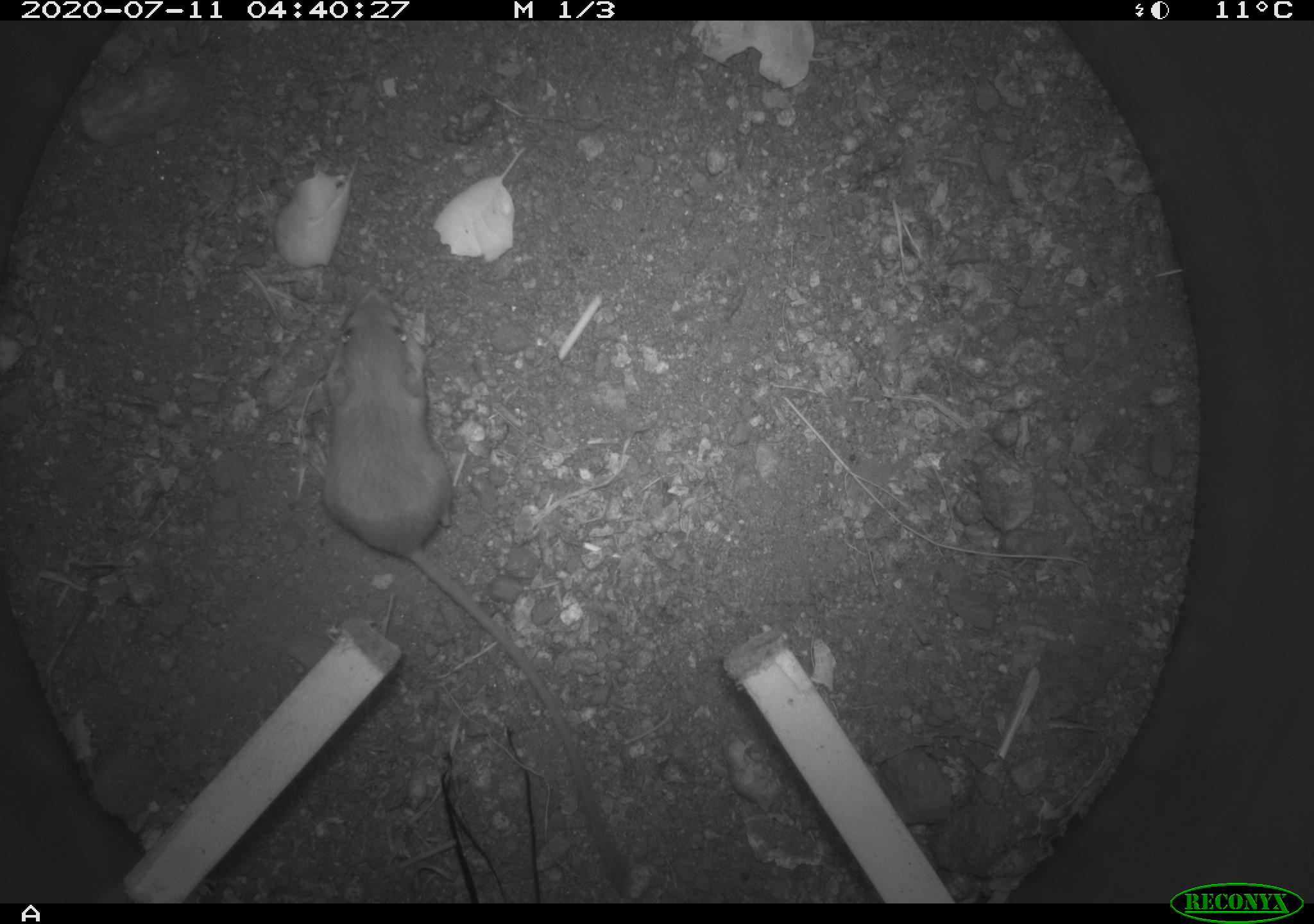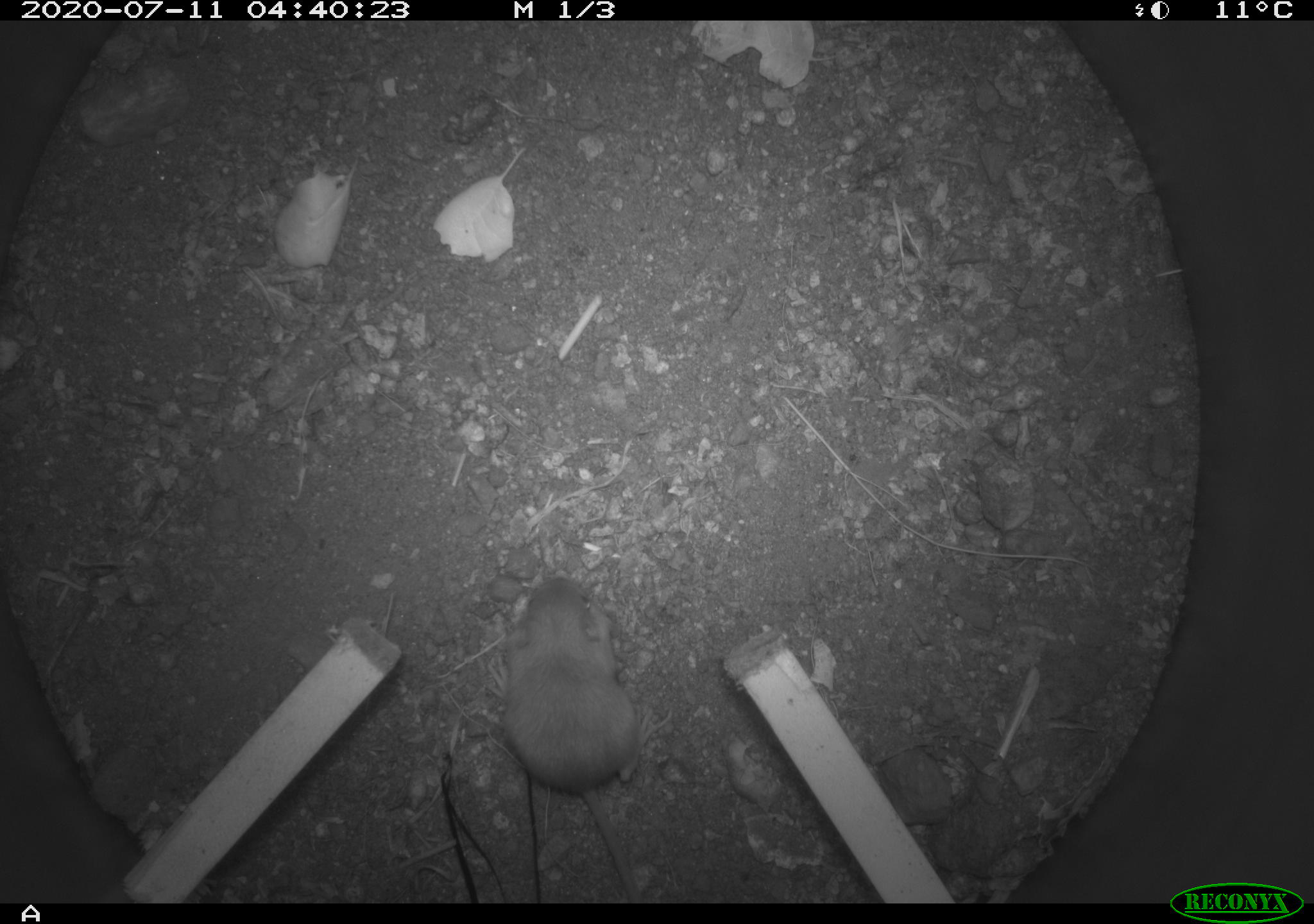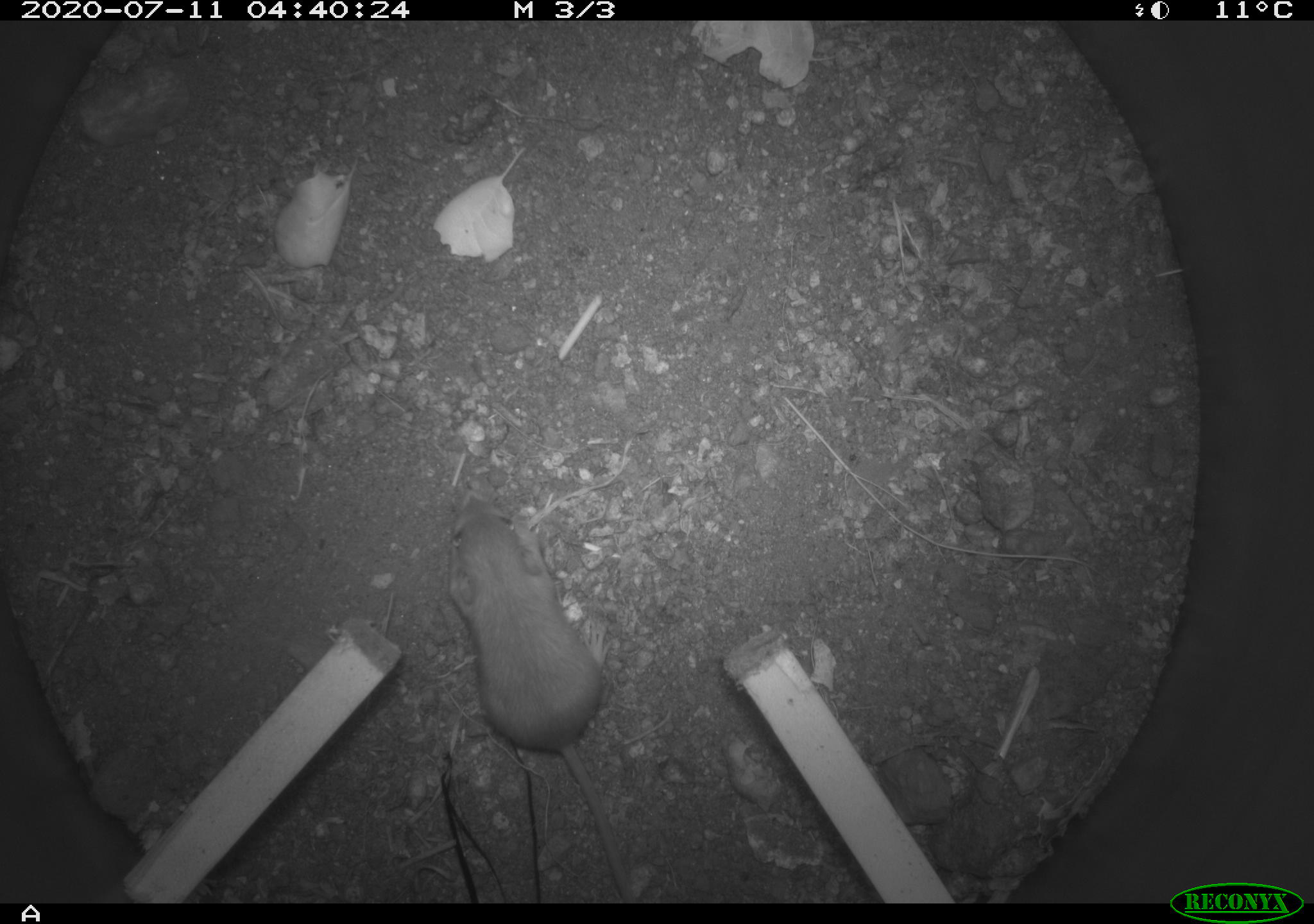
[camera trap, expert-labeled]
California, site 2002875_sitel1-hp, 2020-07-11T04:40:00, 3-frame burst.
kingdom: Animalia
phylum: Chordata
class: Mammalia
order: Rodentia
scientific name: Rodentia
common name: rodent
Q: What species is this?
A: Rodent (Rodentia).